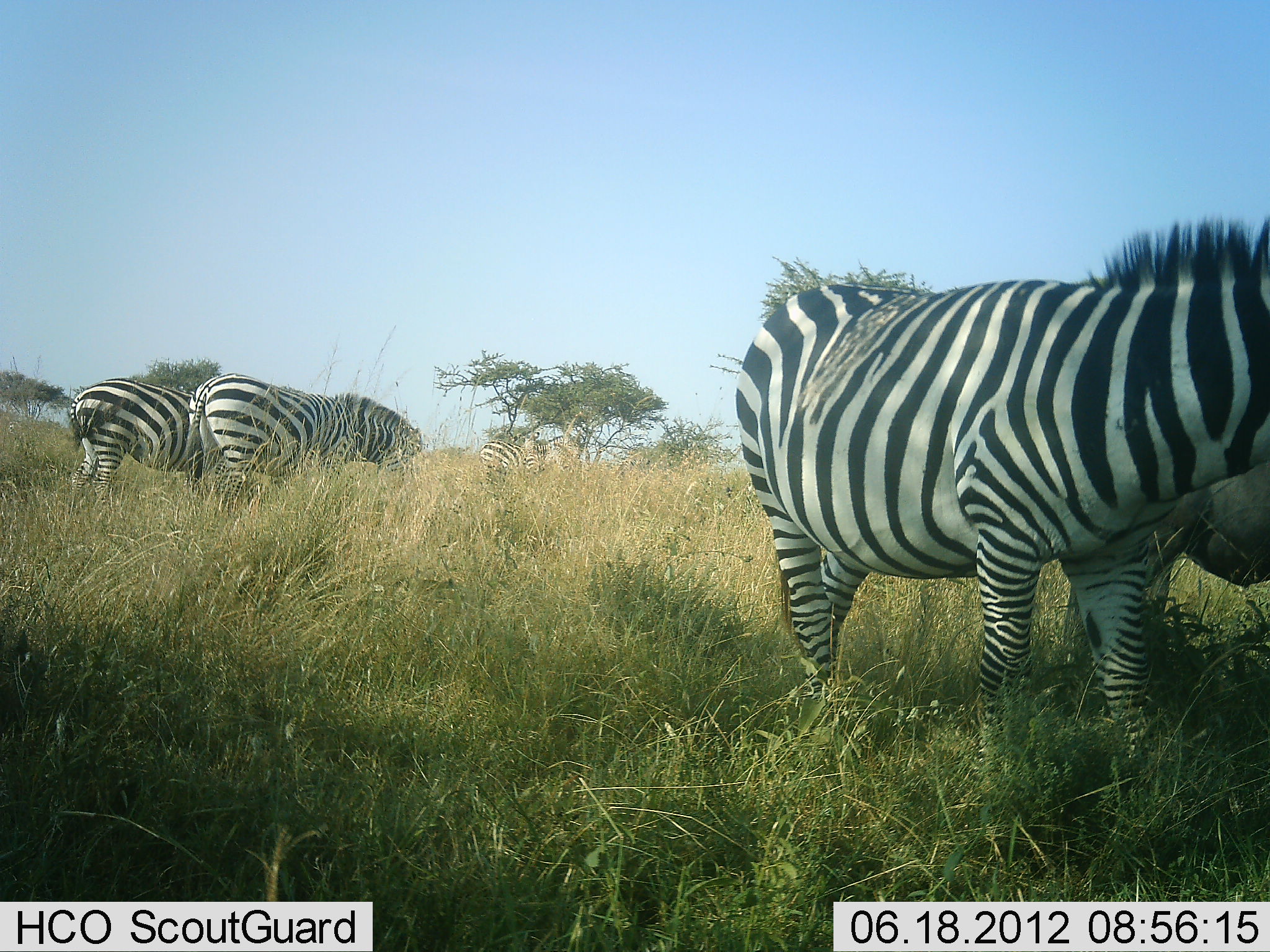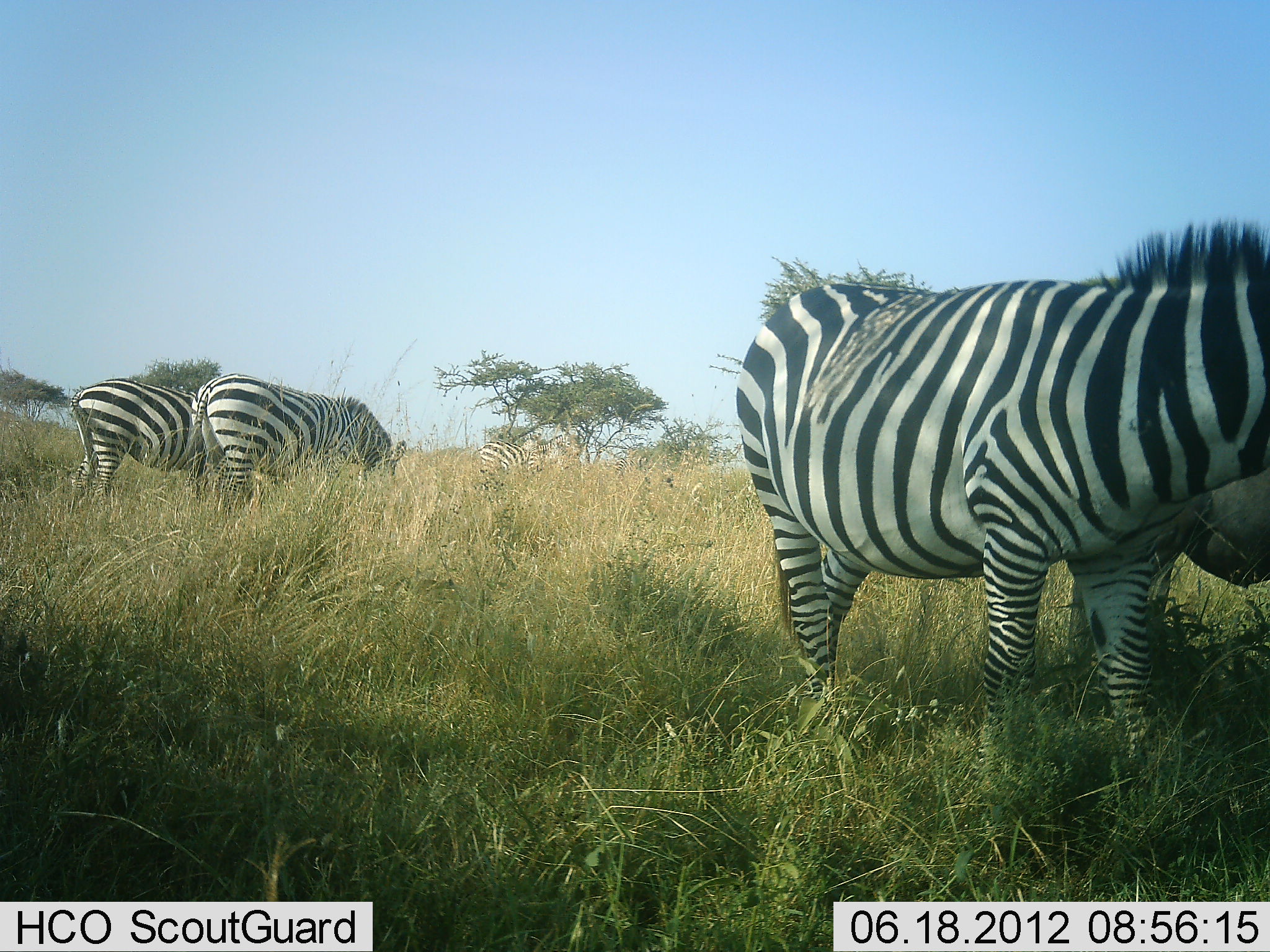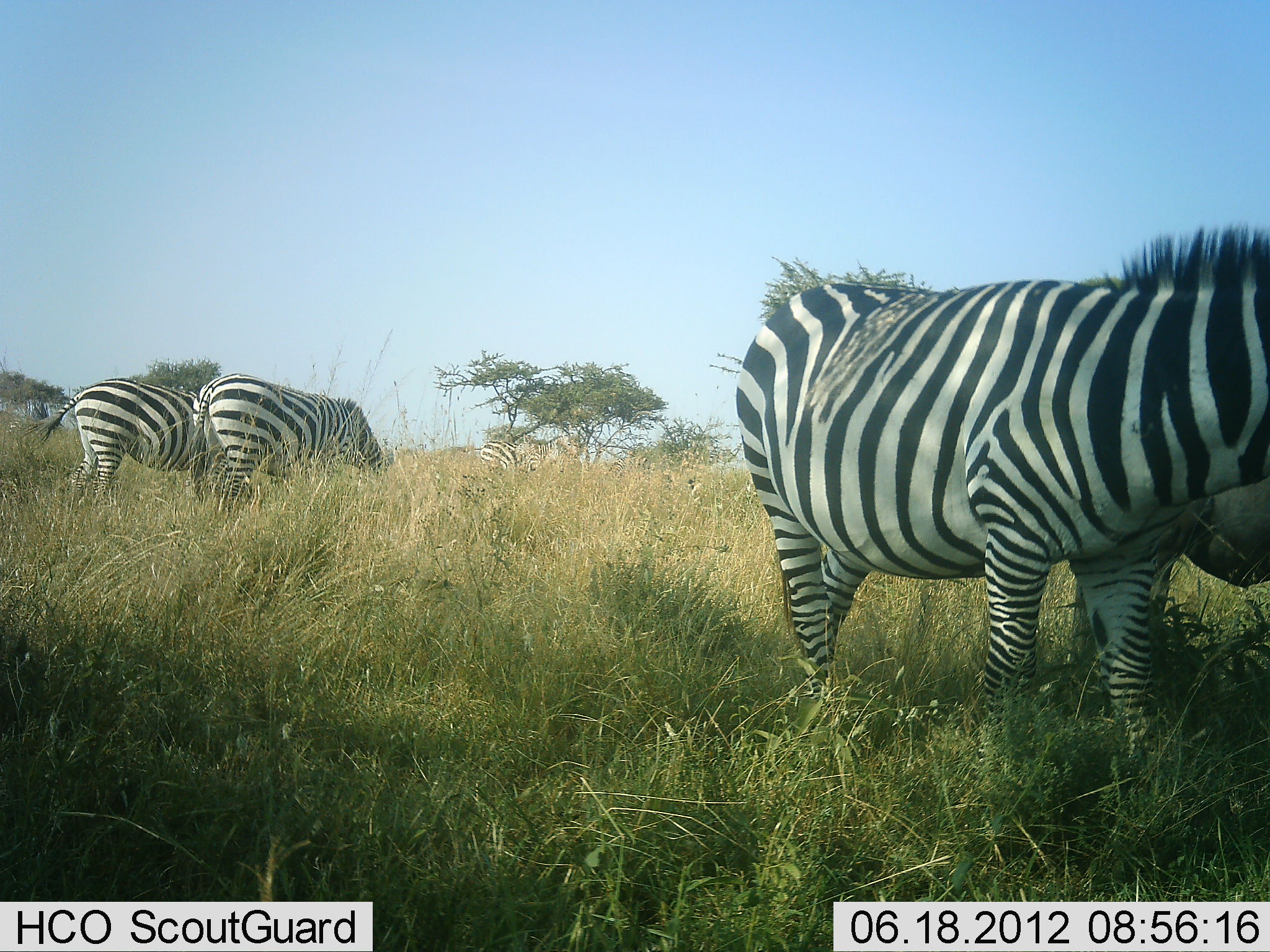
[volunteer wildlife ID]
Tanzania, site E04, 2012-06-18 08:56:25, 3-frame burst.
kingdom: Animalia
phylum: Chordata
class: Mammalia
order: Perissodactyla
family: Equidae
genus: Equus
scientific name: Equus quagga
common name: plains zebra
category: zebra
Zebra (plains zebra) (Equus quagga), count 4. Behavior (volunteer vote fractions): standing 56%, resting 0%, moving 0%, interacting 0%. Young present (vote fraction): 0%. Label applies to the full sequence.